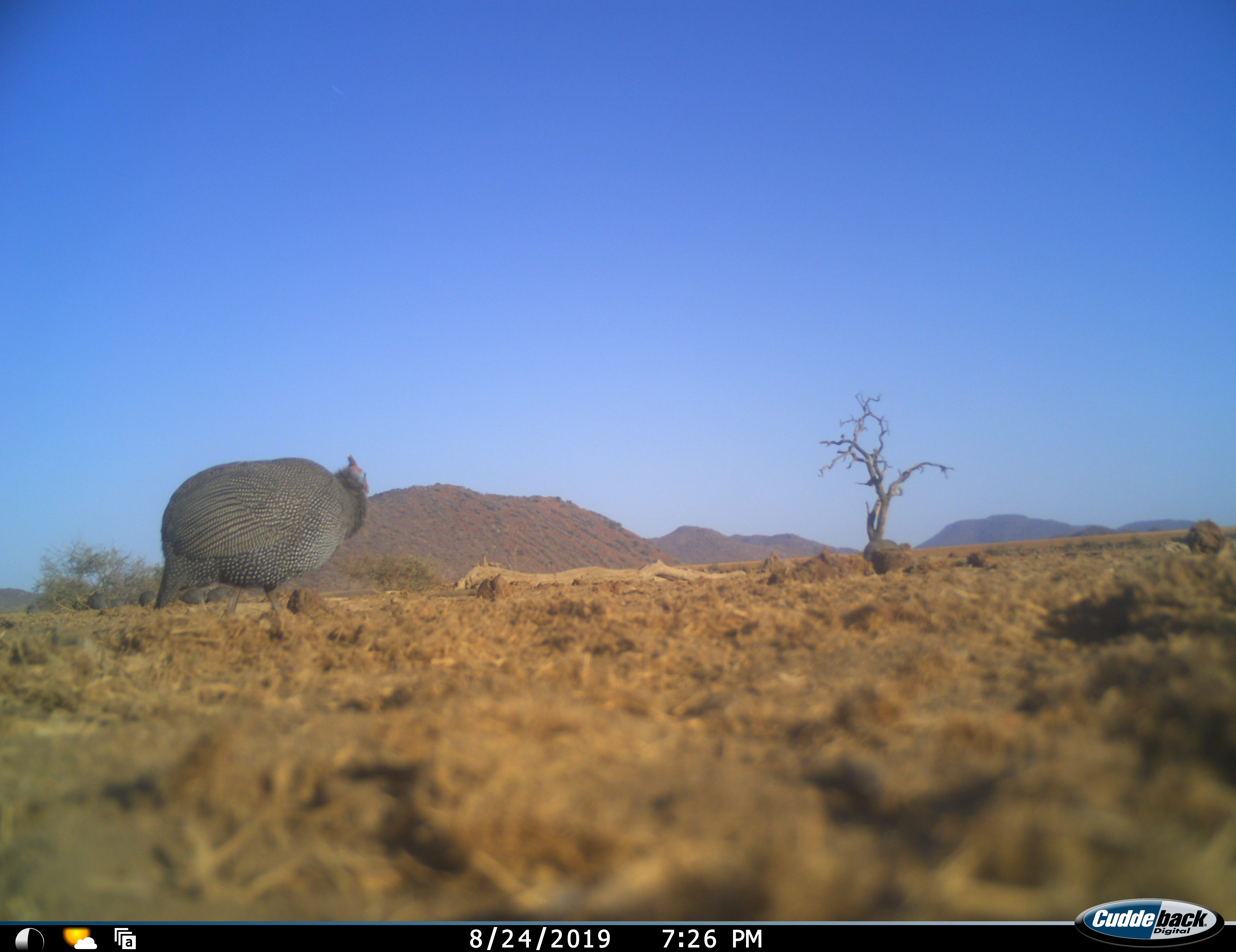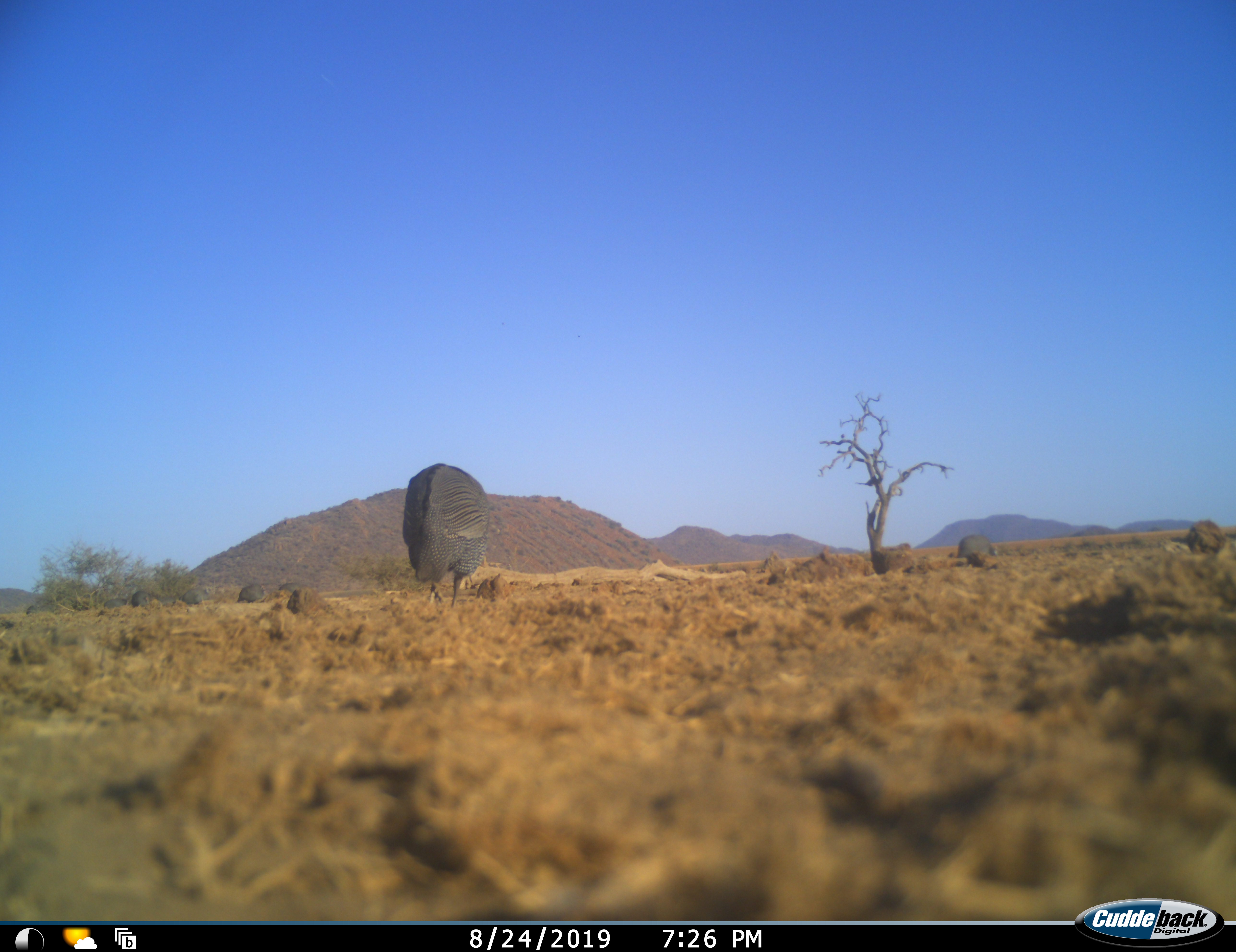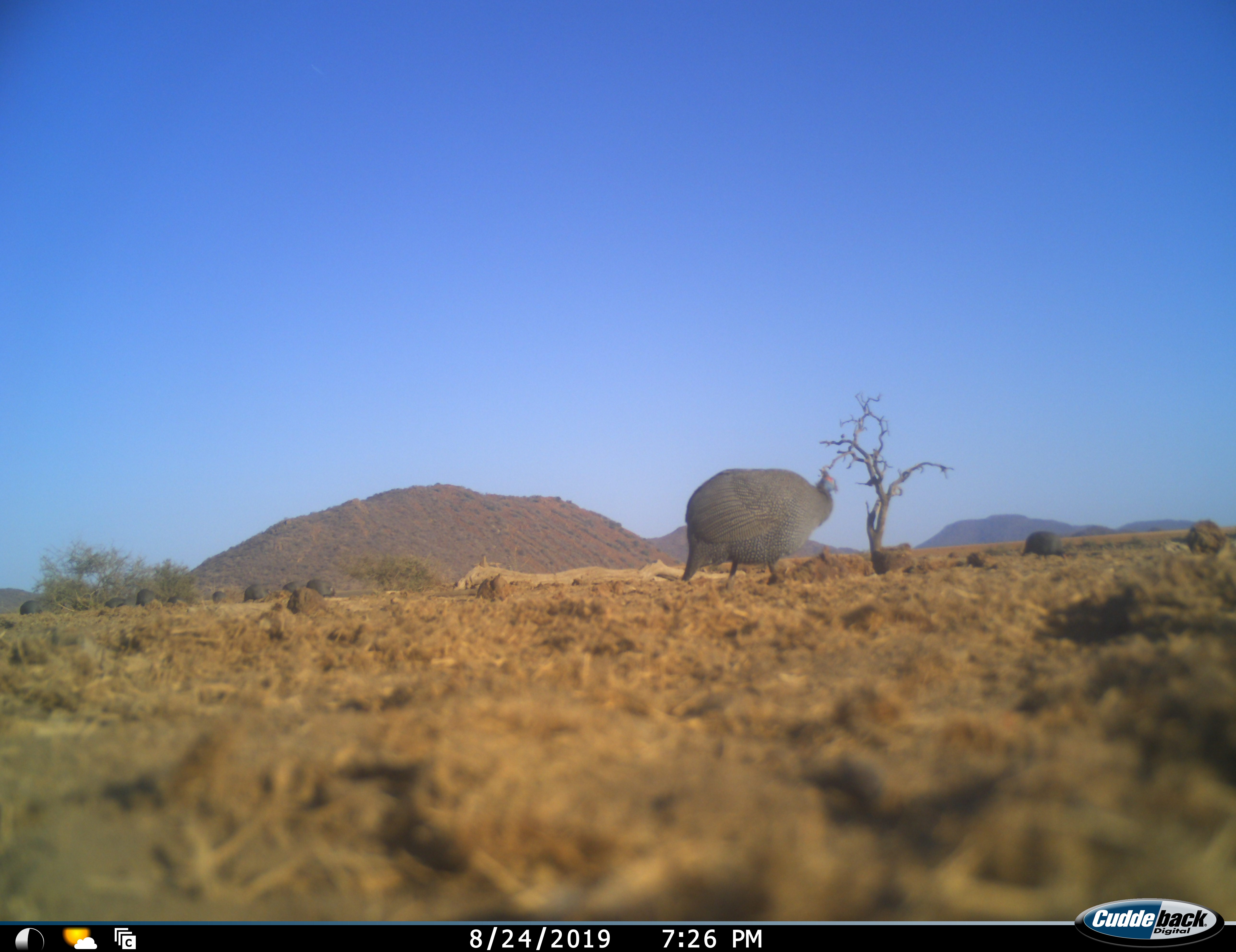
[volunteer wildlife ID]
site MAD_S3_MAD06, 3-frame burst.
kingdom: Animalia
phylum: Chordata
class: Aves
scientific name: Aves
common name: bird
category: birdother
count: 1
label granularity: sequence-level